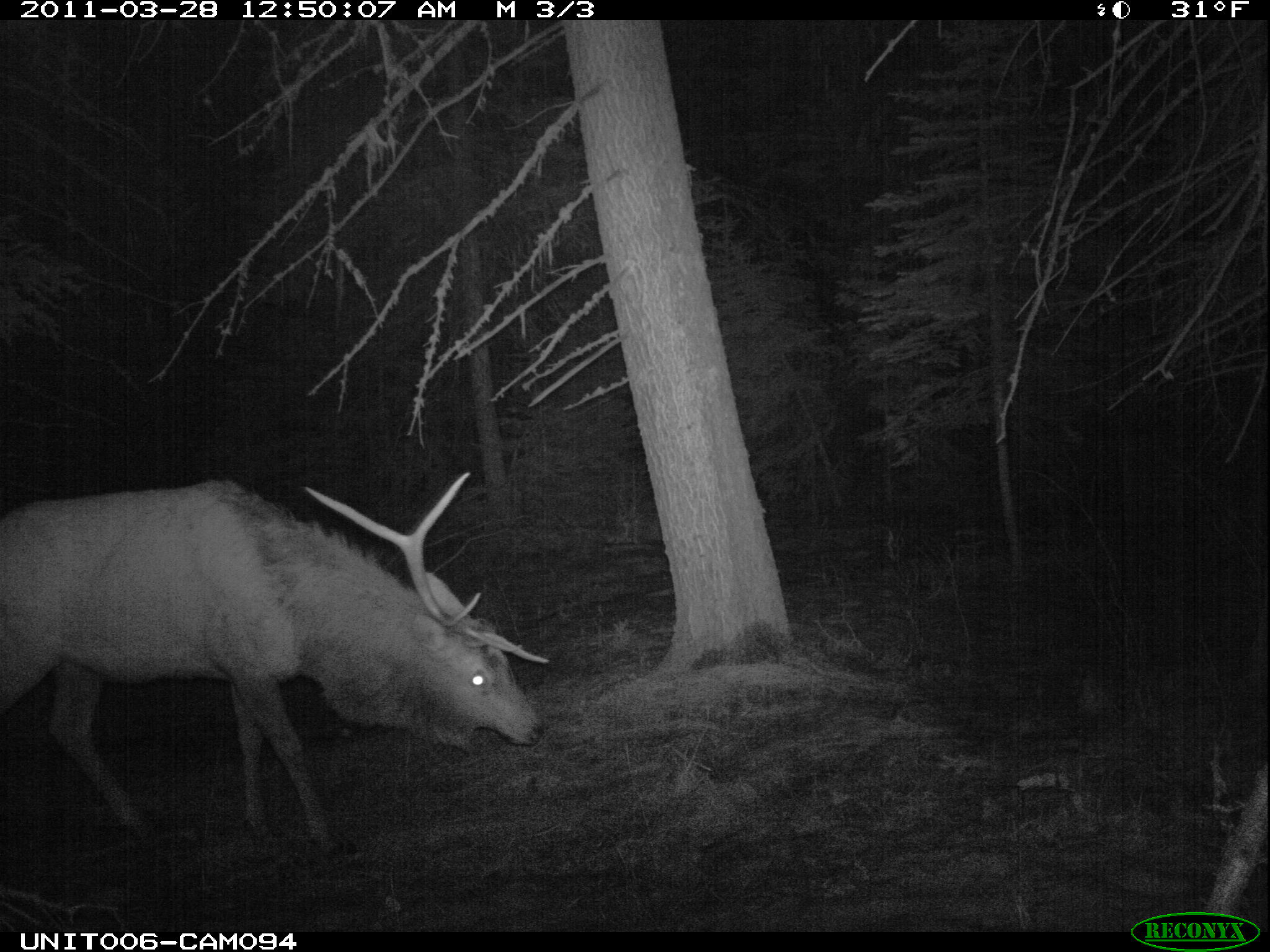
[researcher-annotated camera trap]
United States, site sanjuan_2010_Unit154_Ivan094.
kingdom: Animalia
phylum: Chordata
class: Mammalia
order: Artiodactyla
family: Cervidae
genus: Cervus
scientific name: Cervus elaphus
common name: red deer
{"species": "Cervus elaphus (red deer)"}